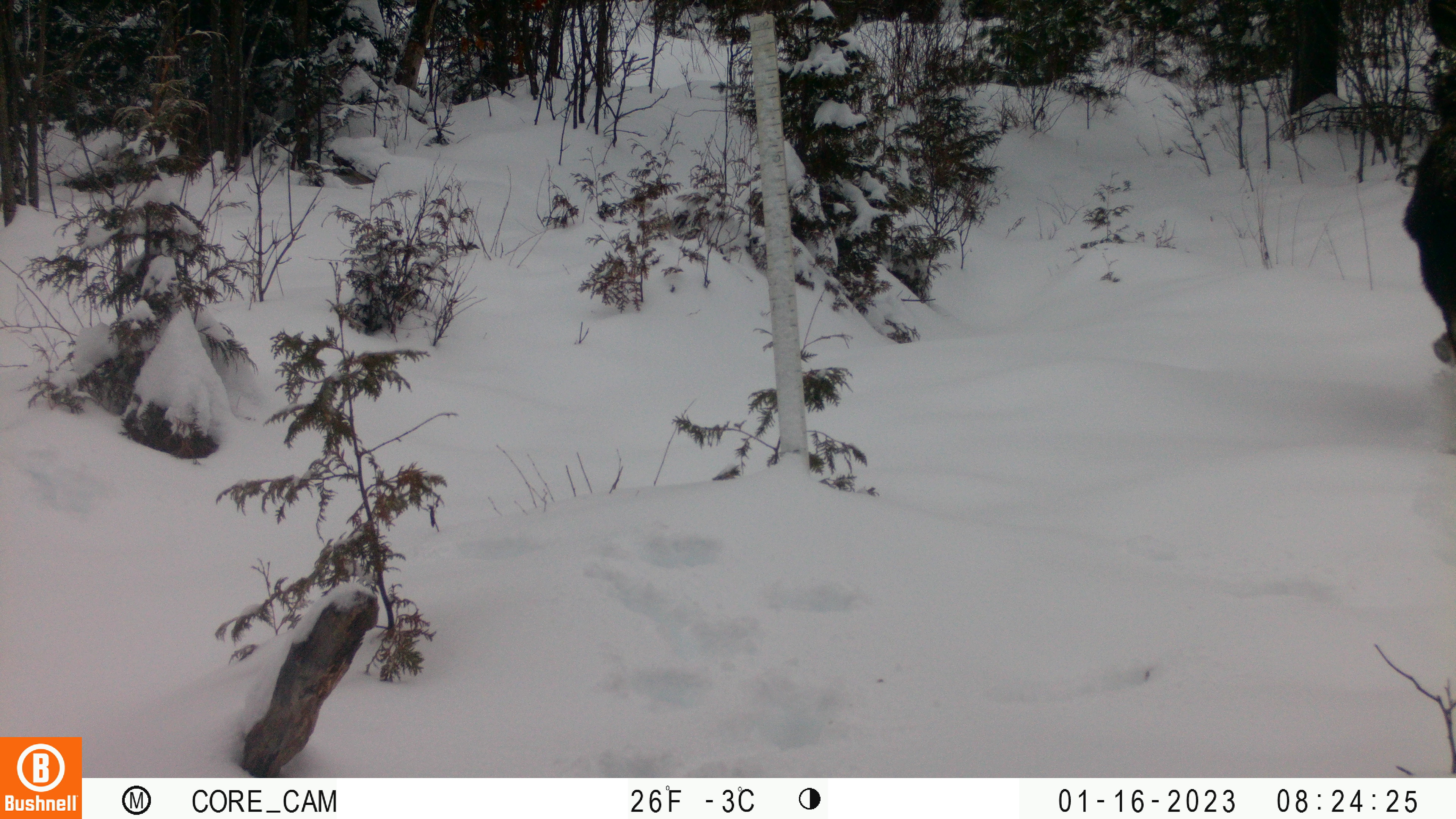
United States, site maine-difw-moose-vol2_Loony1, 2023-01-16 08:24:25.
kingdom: Animalia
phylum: Chordata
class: Mammalia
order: Artiodactyla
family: Cervidae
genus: Alces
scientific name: Alces alces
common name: moose